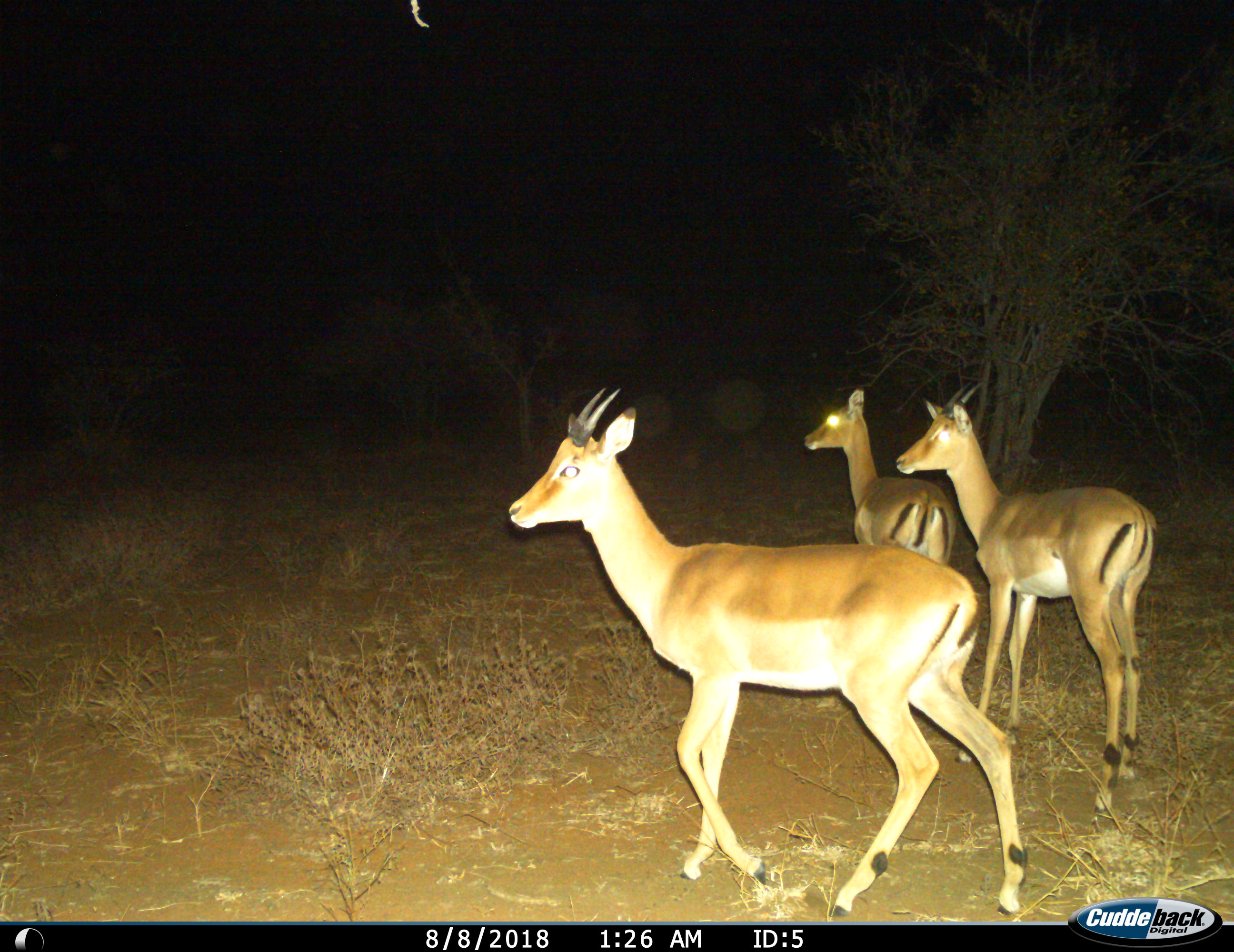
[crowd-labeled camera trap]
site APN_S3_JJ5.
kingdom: Animalia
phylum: Chordata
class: Mammalia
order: Artiodactyla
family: Bovidae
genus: Aepyceros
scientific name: Aepyceros melampus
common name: impala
Impala (Aepyceros melampus), count 3. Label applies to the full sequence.